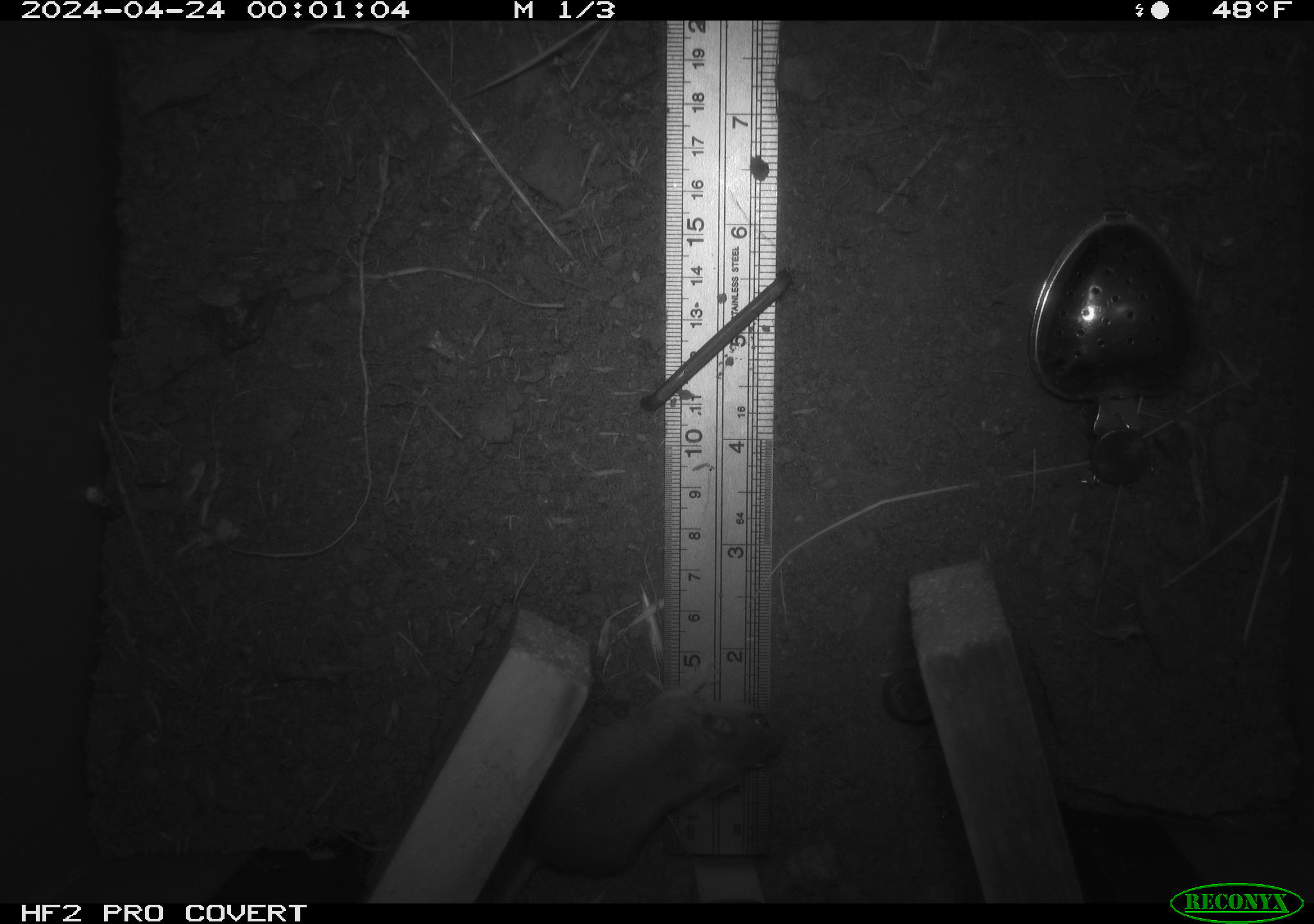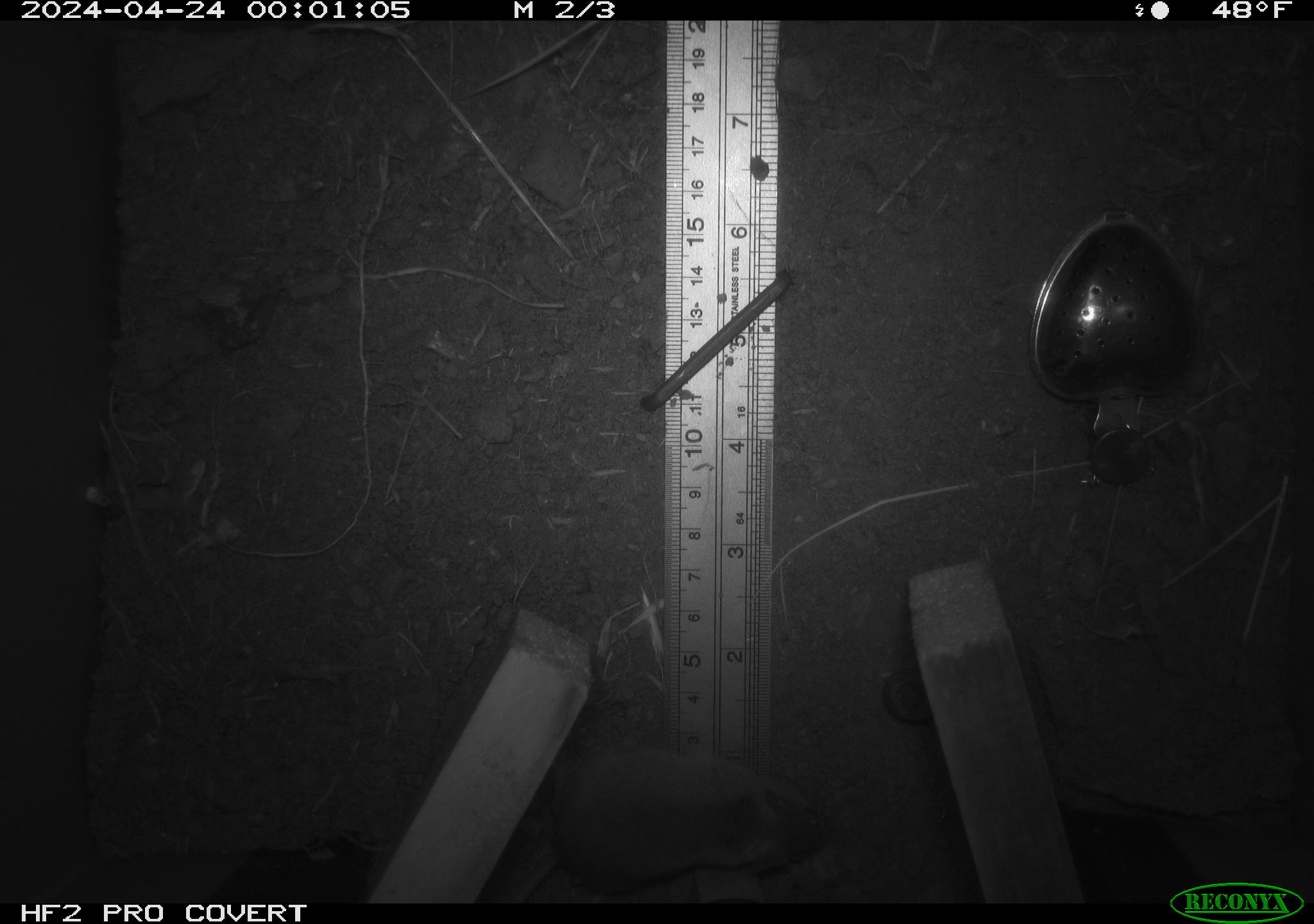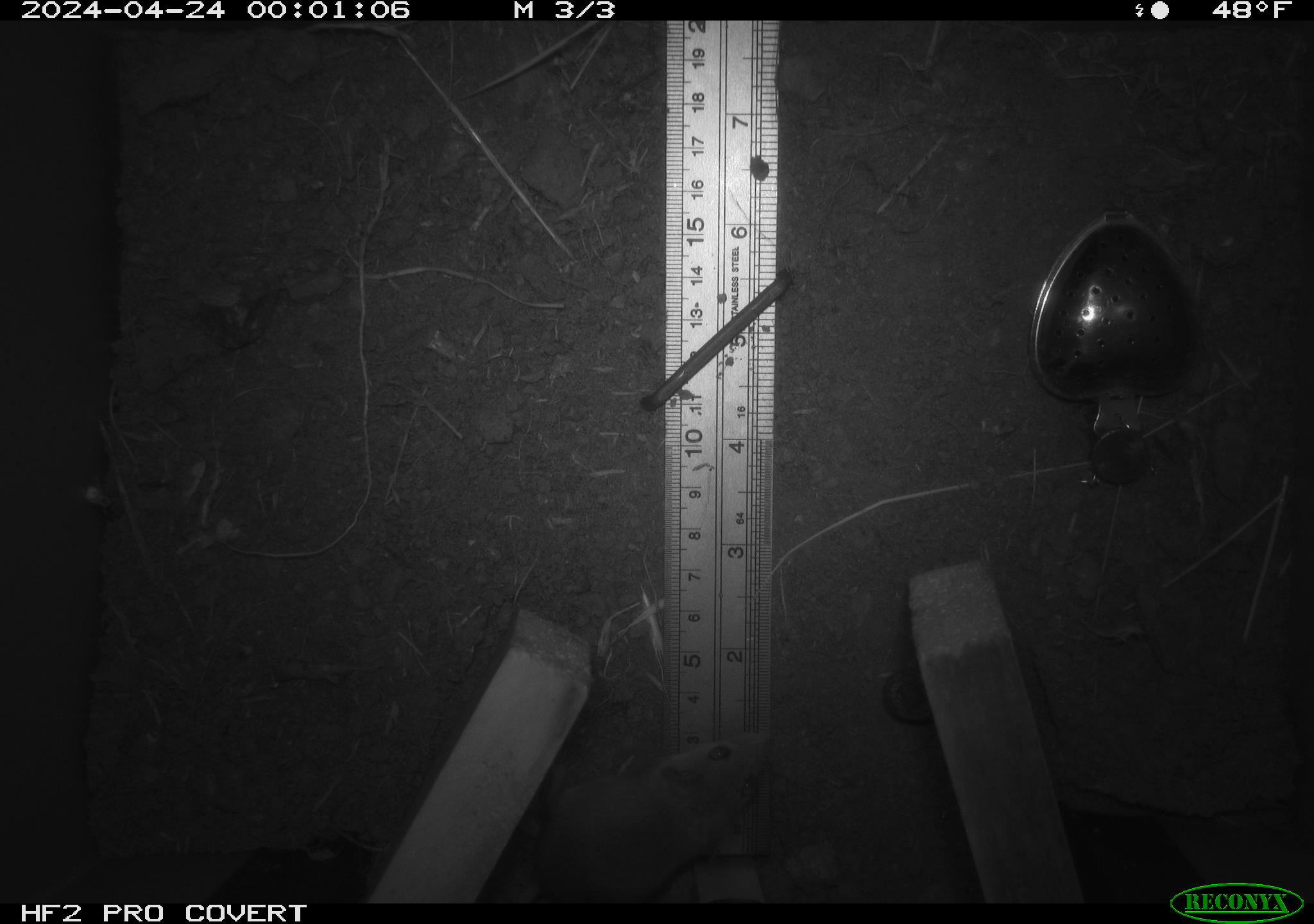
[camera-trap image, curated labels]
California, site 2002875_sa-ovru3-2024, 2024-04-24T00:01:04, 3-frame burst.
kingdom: Animalia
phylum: Chordata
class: Mammalia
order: Rodentia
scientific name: Rodentia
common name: mouse species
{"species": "mouse species (Rodentia)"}